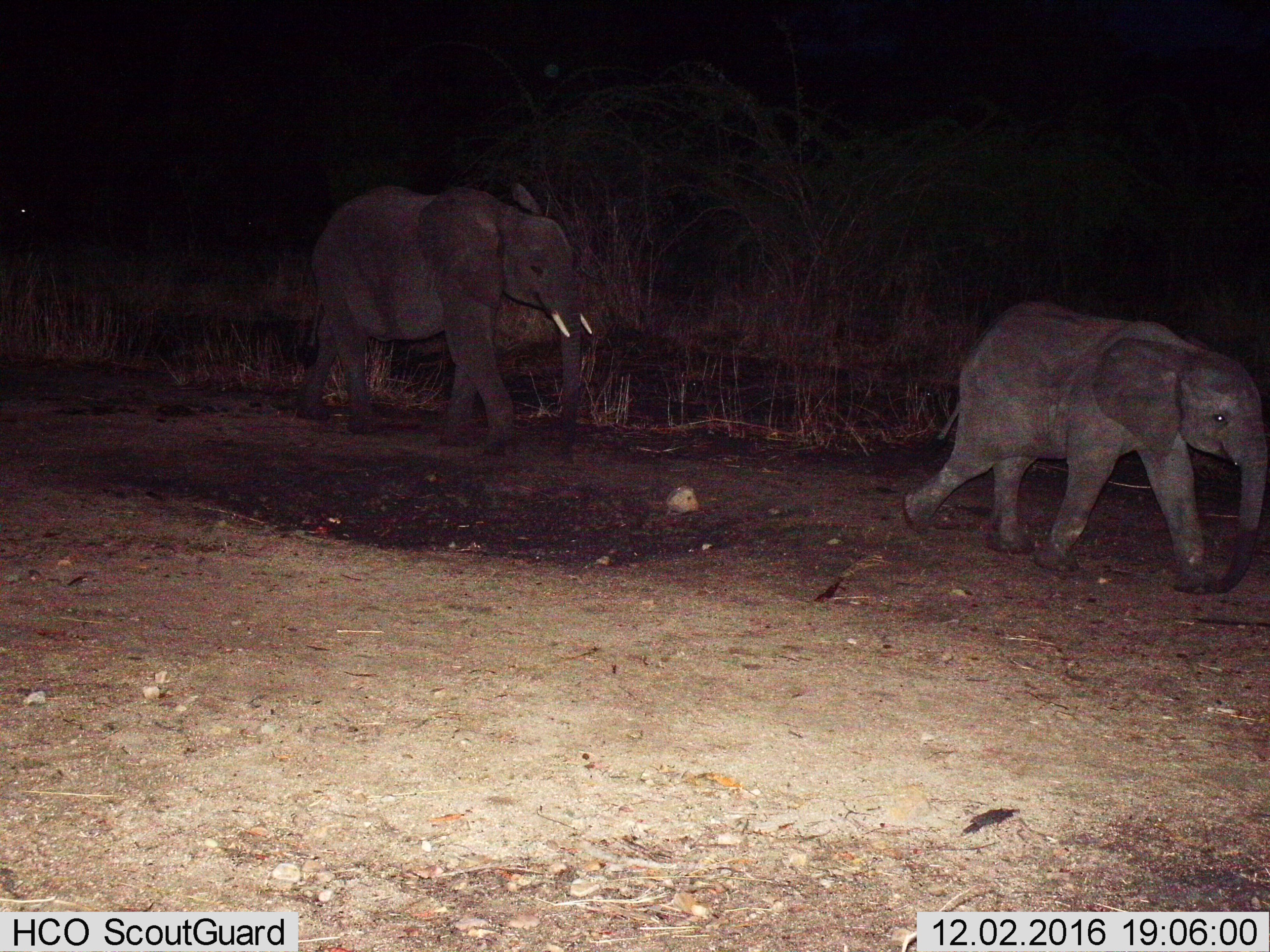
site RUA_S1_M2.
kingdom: Animalia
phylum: Chordata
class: Mammalia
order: Proboscidea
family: Elephantidae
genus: Loxodonta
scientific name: Loxodonta africana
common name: african bush elephant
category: elephant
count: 2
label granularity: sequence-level